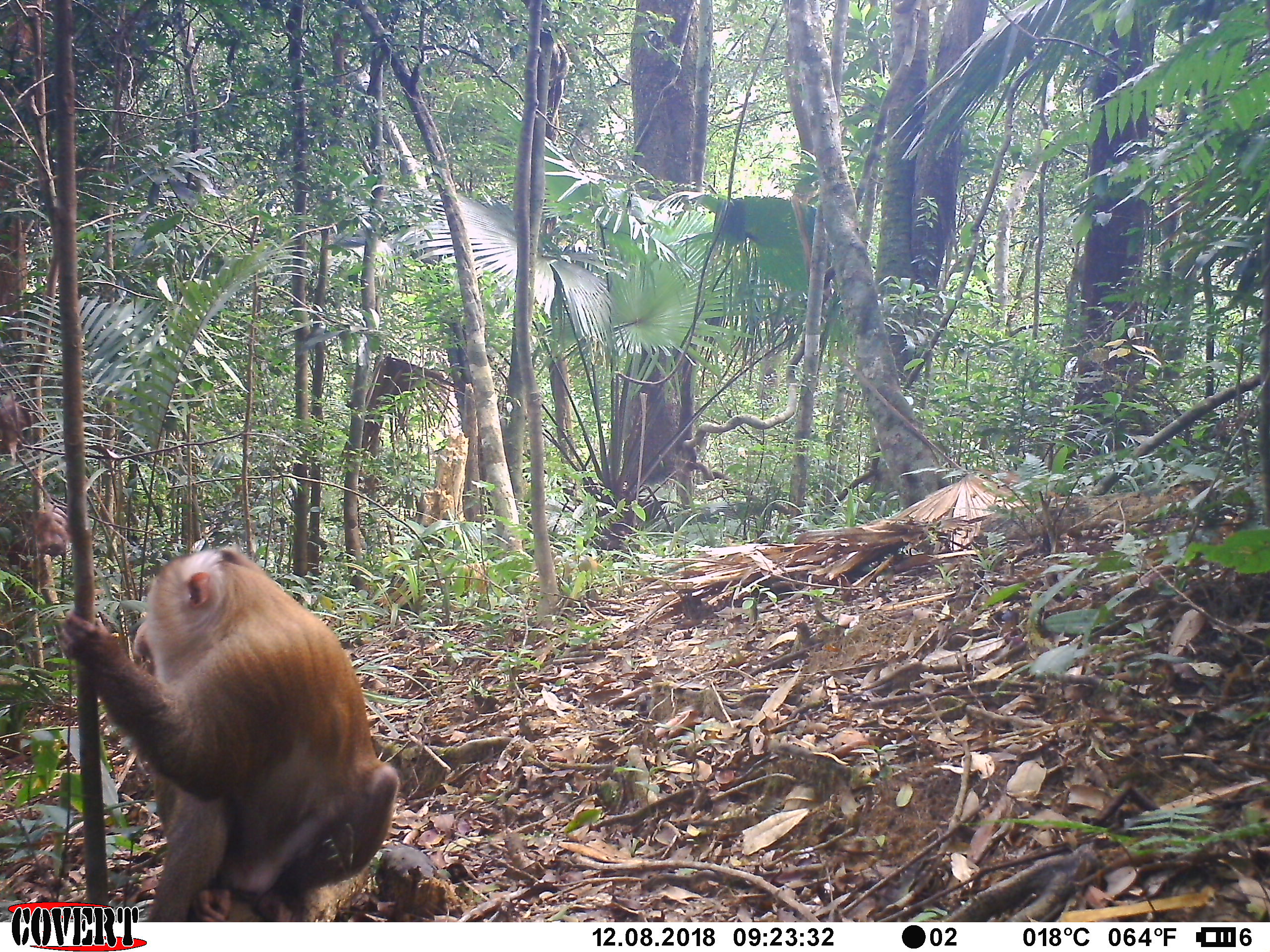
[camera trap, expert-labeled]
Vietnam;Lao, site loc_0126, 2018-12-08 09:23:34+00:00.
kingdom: Animalia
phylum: Chordata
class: Mammalia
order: Primates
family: Cercopithecidae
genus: Macaca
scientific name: Macaca nemestrina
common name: pig-tailed macaque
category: pig tailed macaque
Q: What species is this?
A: Pig tailed macaque (pig-tailed macaque) (Macaca nemestrina).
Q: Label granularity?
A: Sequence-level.